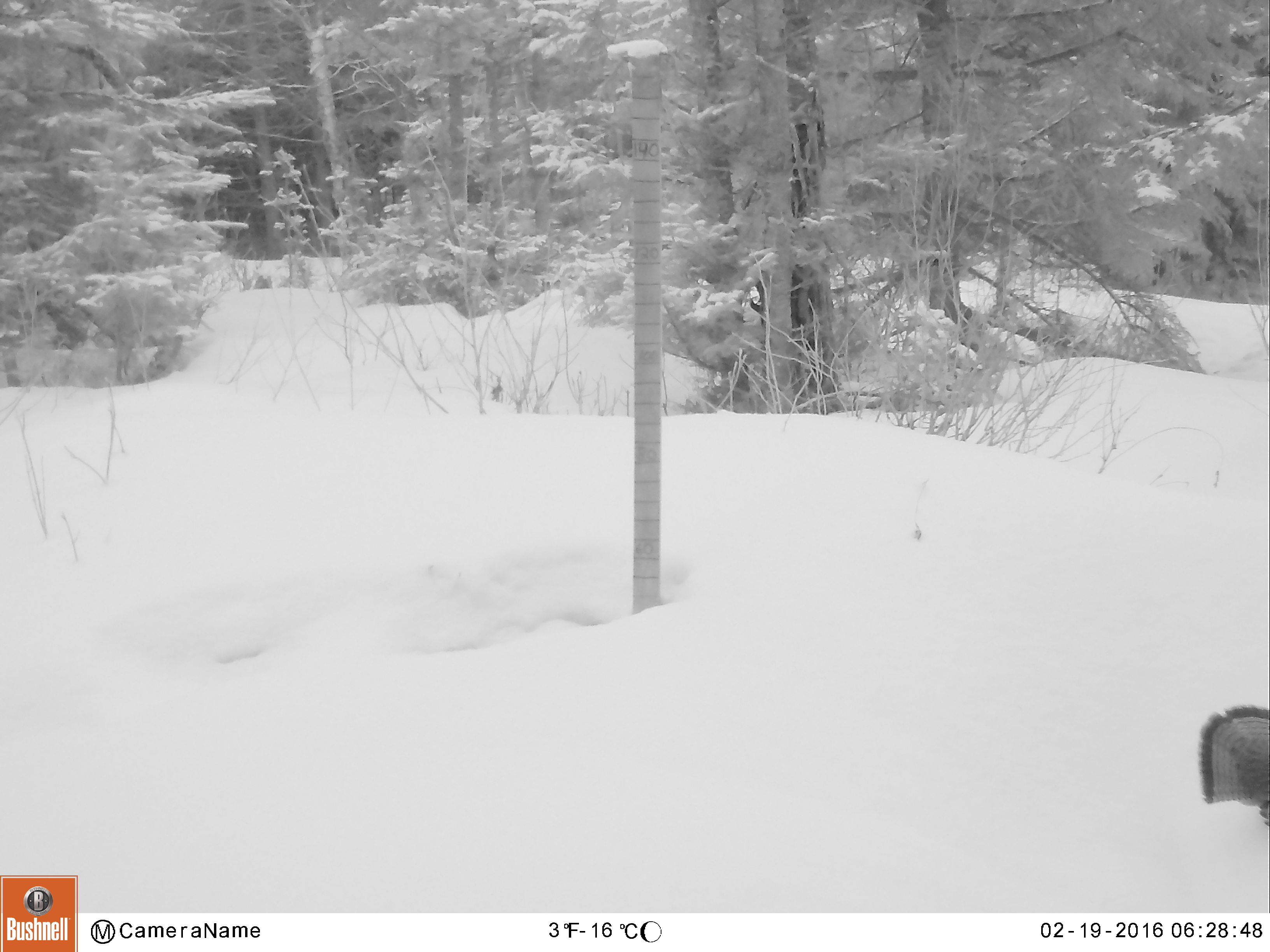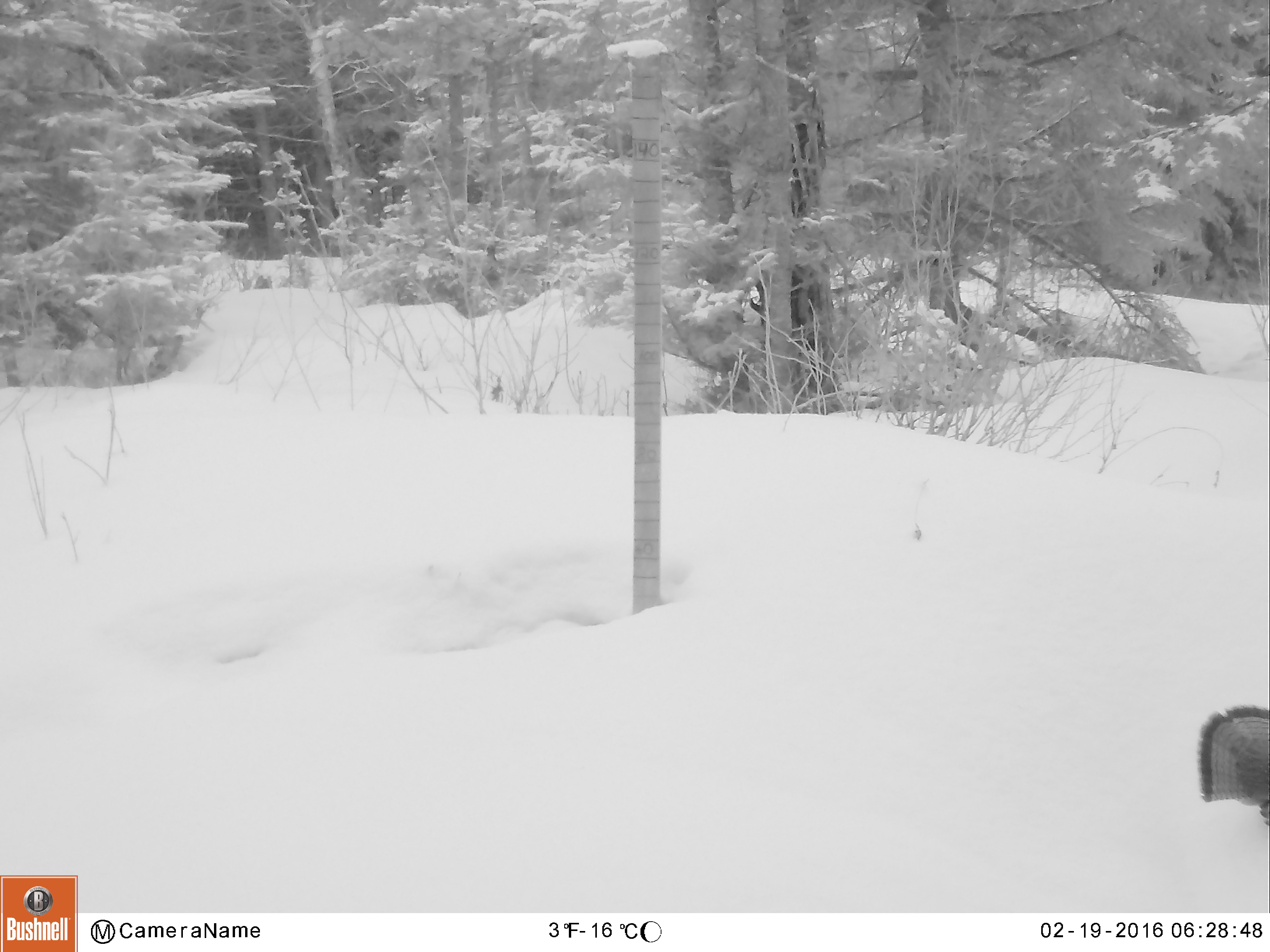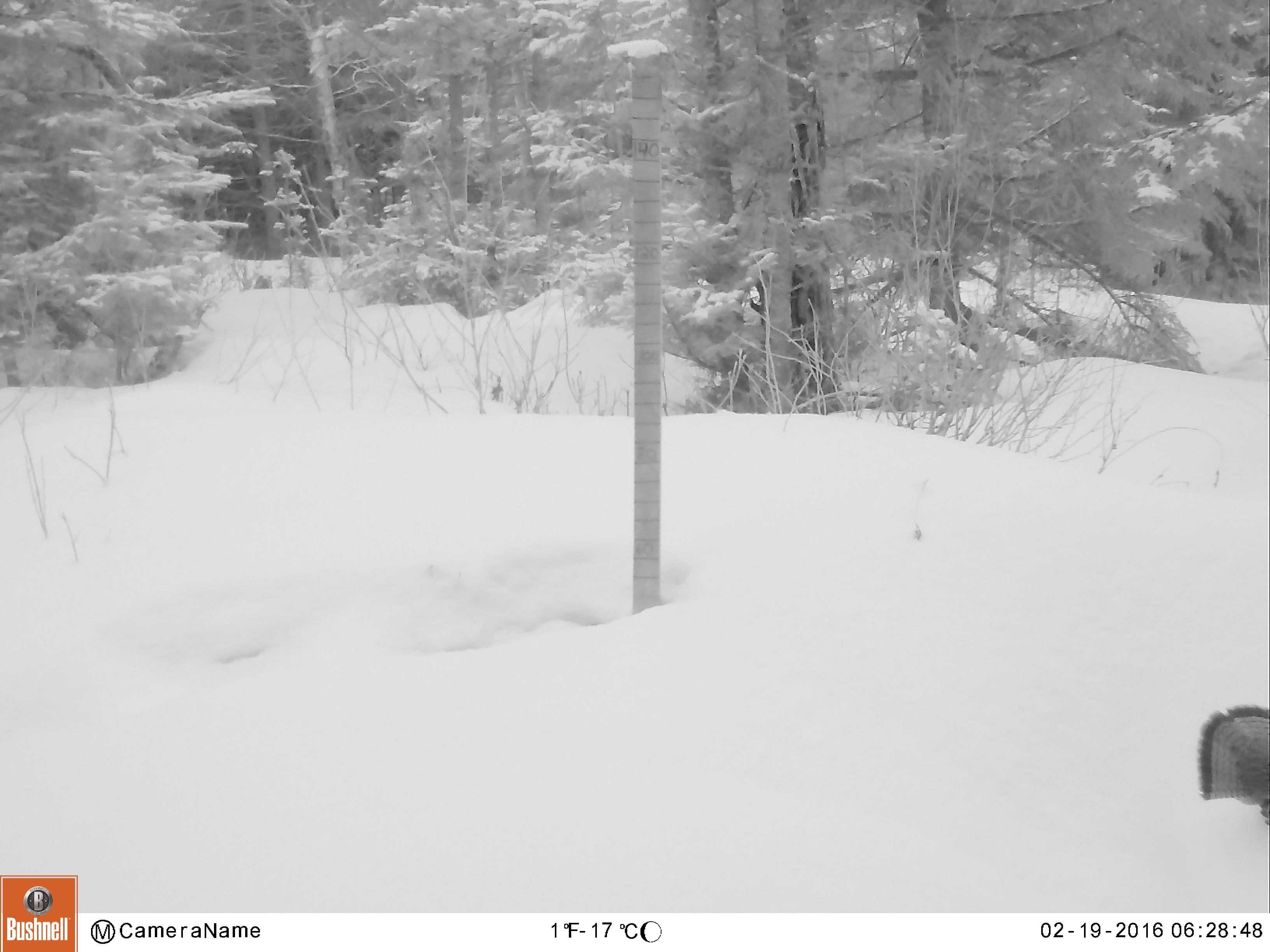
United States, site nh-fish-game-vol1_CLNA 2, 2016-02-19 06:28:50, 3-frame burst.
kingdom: Animalia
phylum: Chordata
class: Aves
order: Galliformes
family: Phasianidae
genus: Bonasa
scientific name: Bonasa umbellus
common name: ruffed grouse